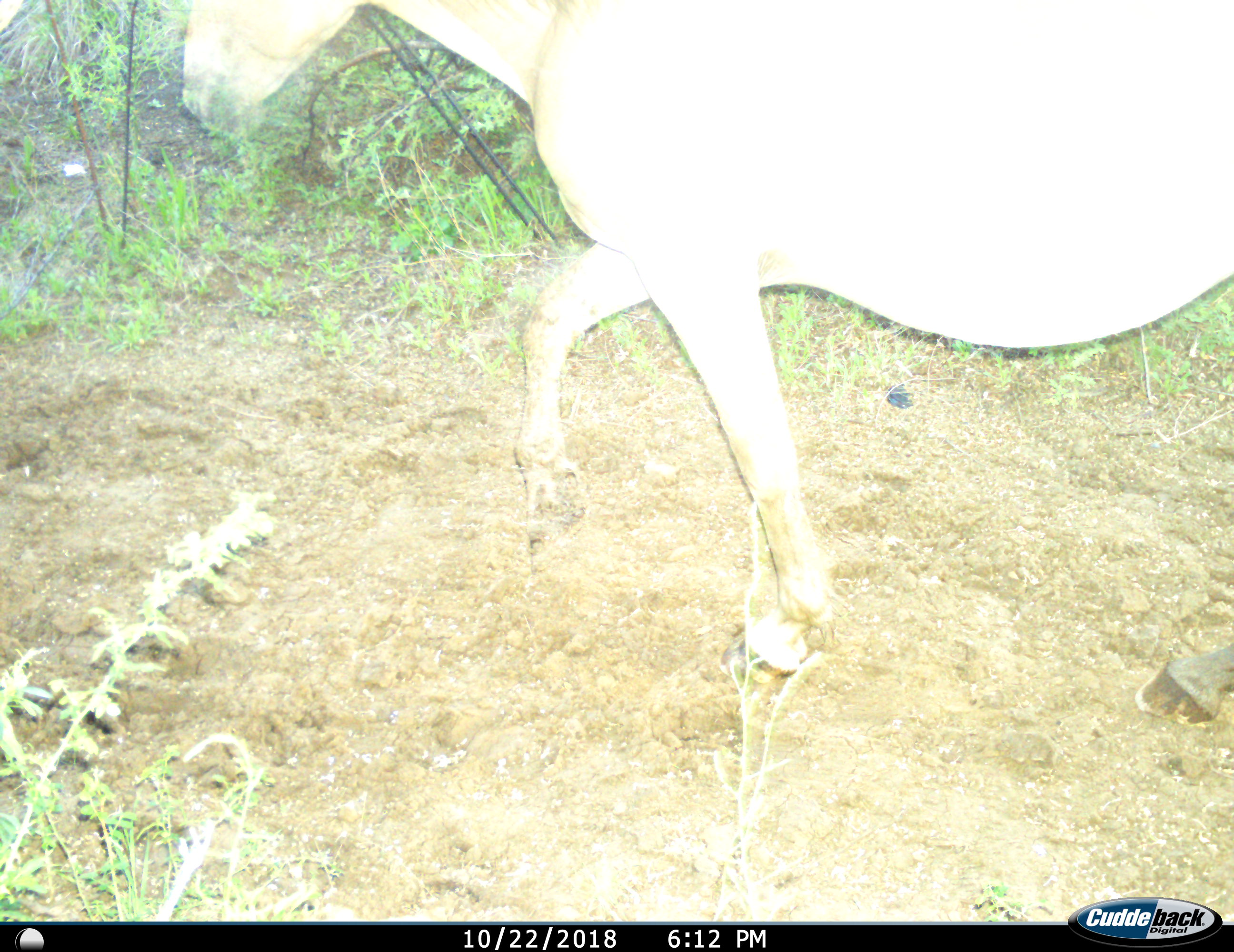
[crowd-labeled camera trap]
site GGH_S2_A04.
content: unidentified animal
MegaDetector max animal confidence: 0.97